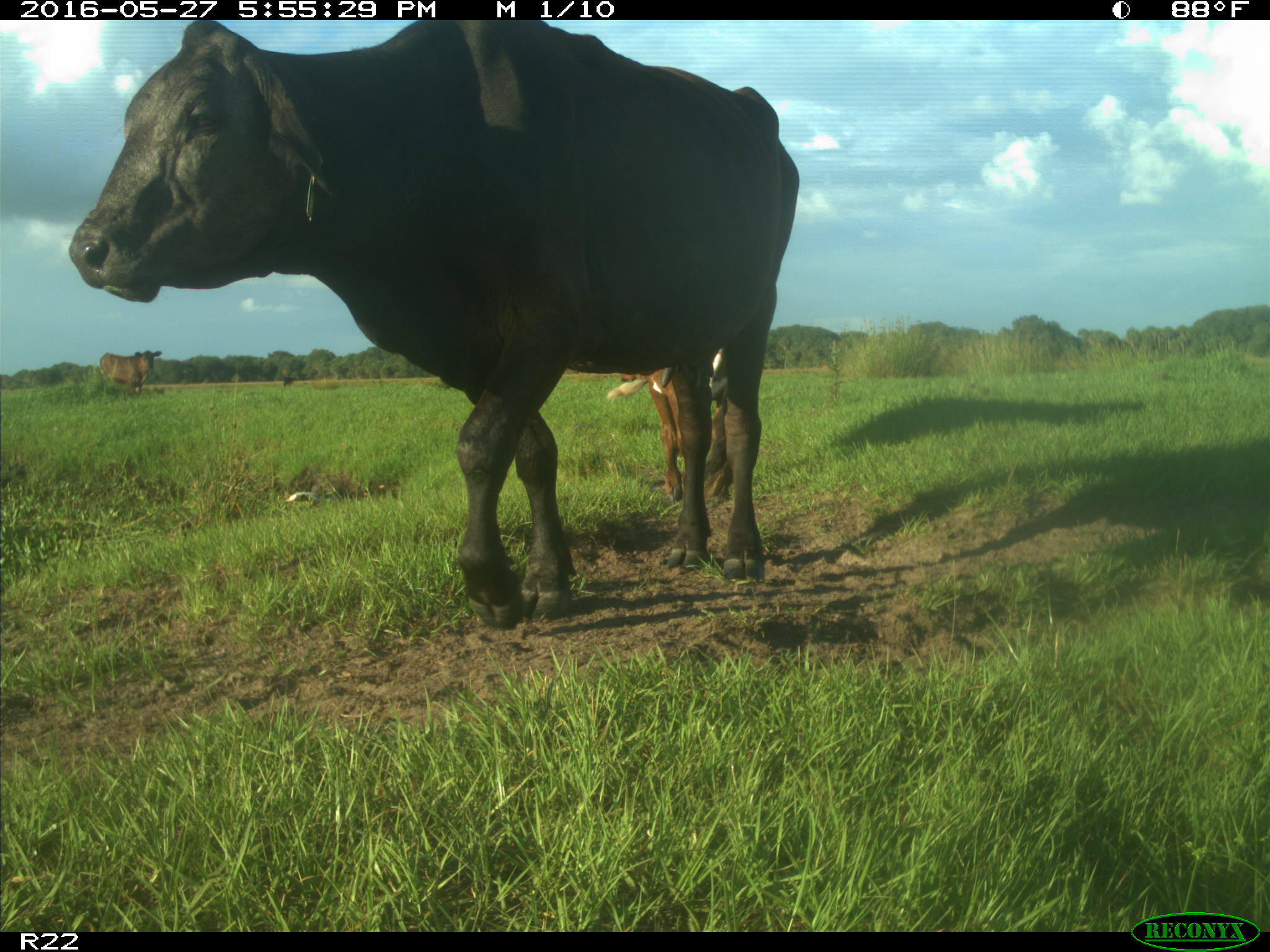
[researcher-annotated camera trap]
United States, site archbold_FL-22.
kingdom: Animalia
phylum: Chordata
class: Mammalia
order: Artiodactyla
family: Bovidae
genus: Bos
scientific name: Bos taurus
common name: domestic cow